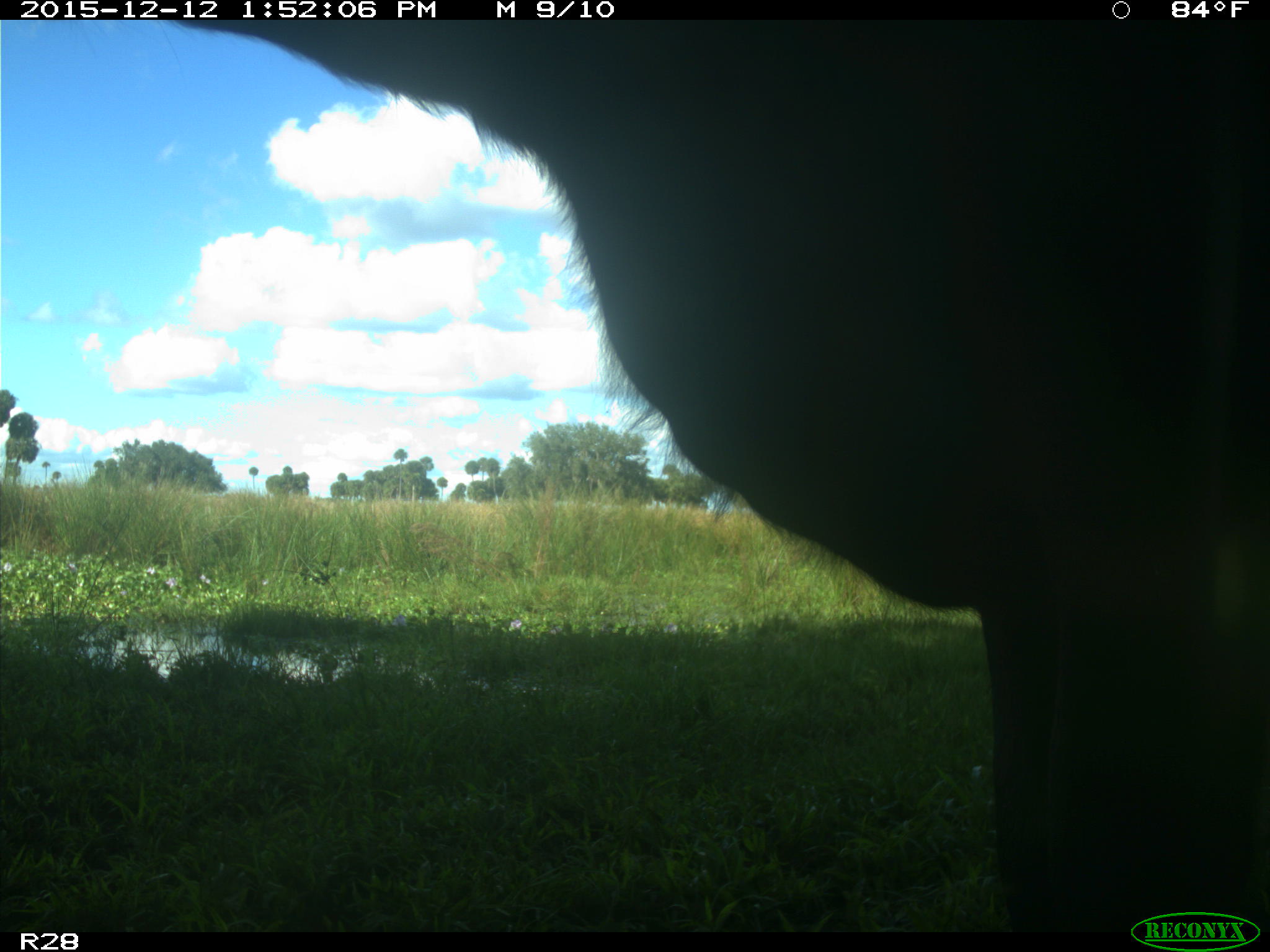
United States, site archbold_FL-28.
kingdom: Animalia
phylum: Chordata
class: Mammalia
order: Artiodactyla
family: Bovidae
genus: Bos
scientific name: Bos taurus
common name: domestic cow